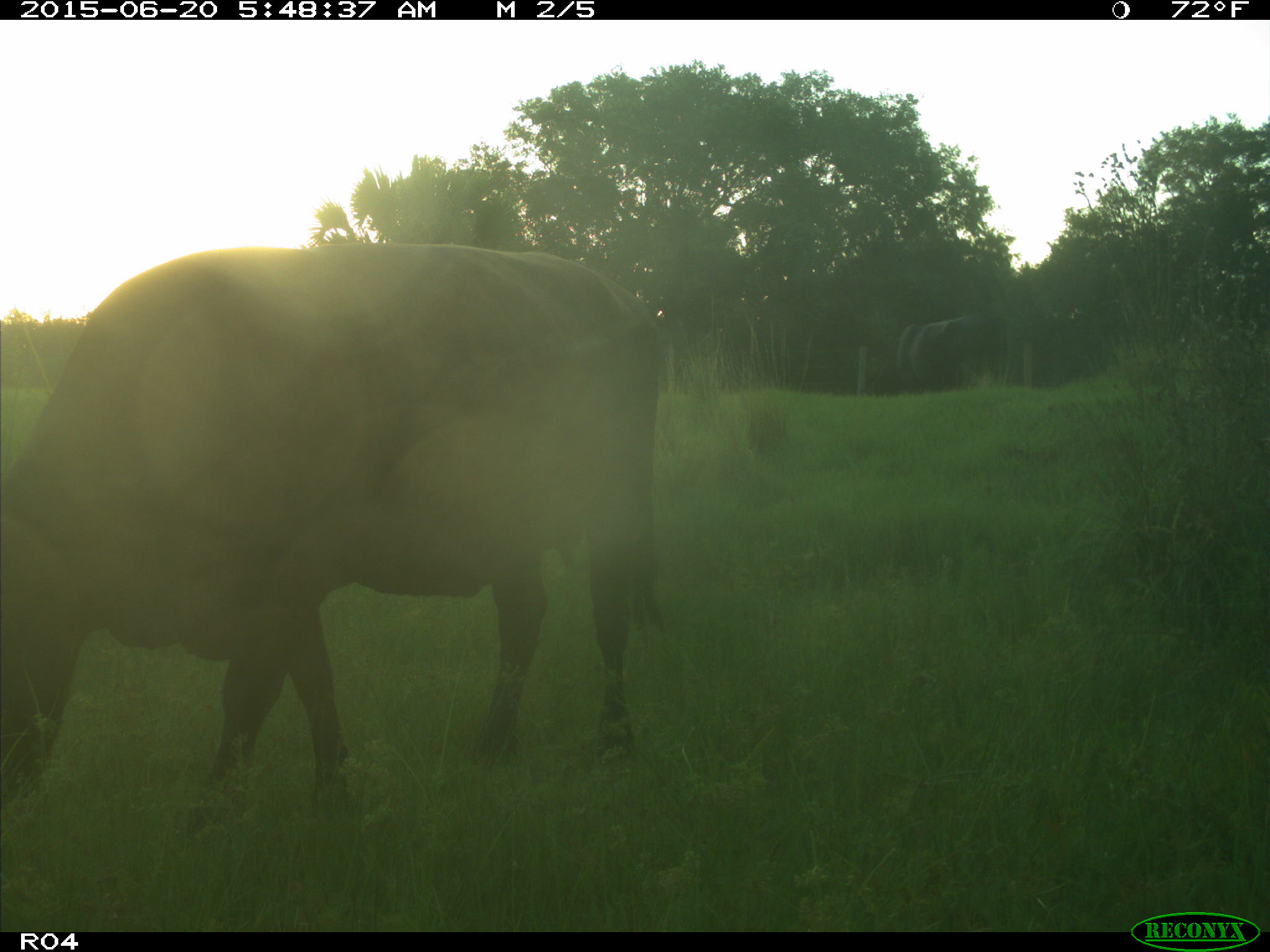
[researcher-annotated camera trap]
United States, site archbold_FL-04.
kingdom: Animalia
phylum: Chordata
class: Mammalia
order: Artiodactyla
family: Bovidae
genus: Bos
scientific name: Bos taurus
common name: domestic cow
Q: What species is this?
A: Bos taurus (domestic cow).